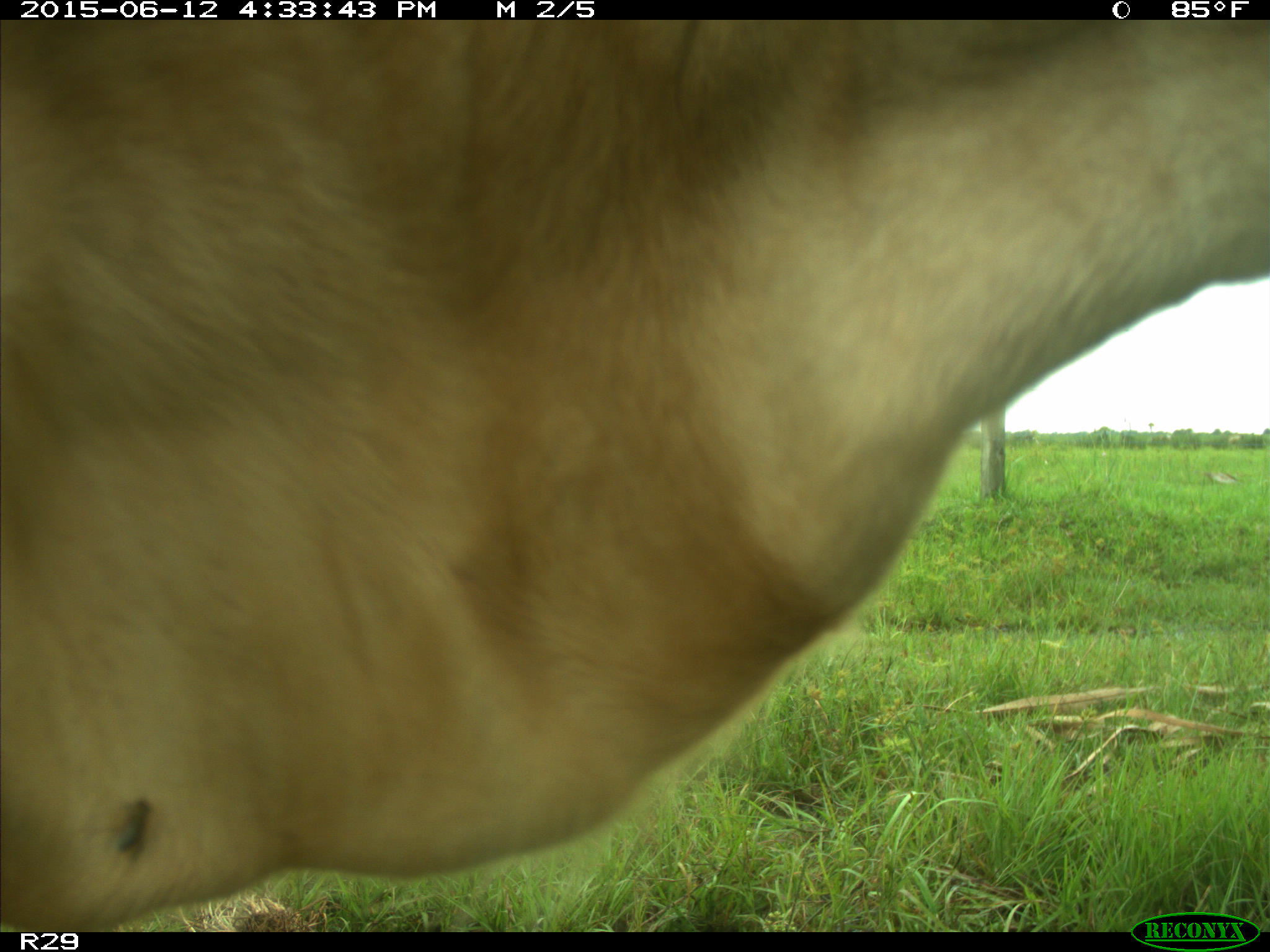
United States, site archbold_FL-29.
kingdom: Animalia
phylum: Chordata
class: Mammalia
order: Artiodactyla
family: Bovidae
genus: Bos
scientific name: Bos taurus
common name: domestic cow